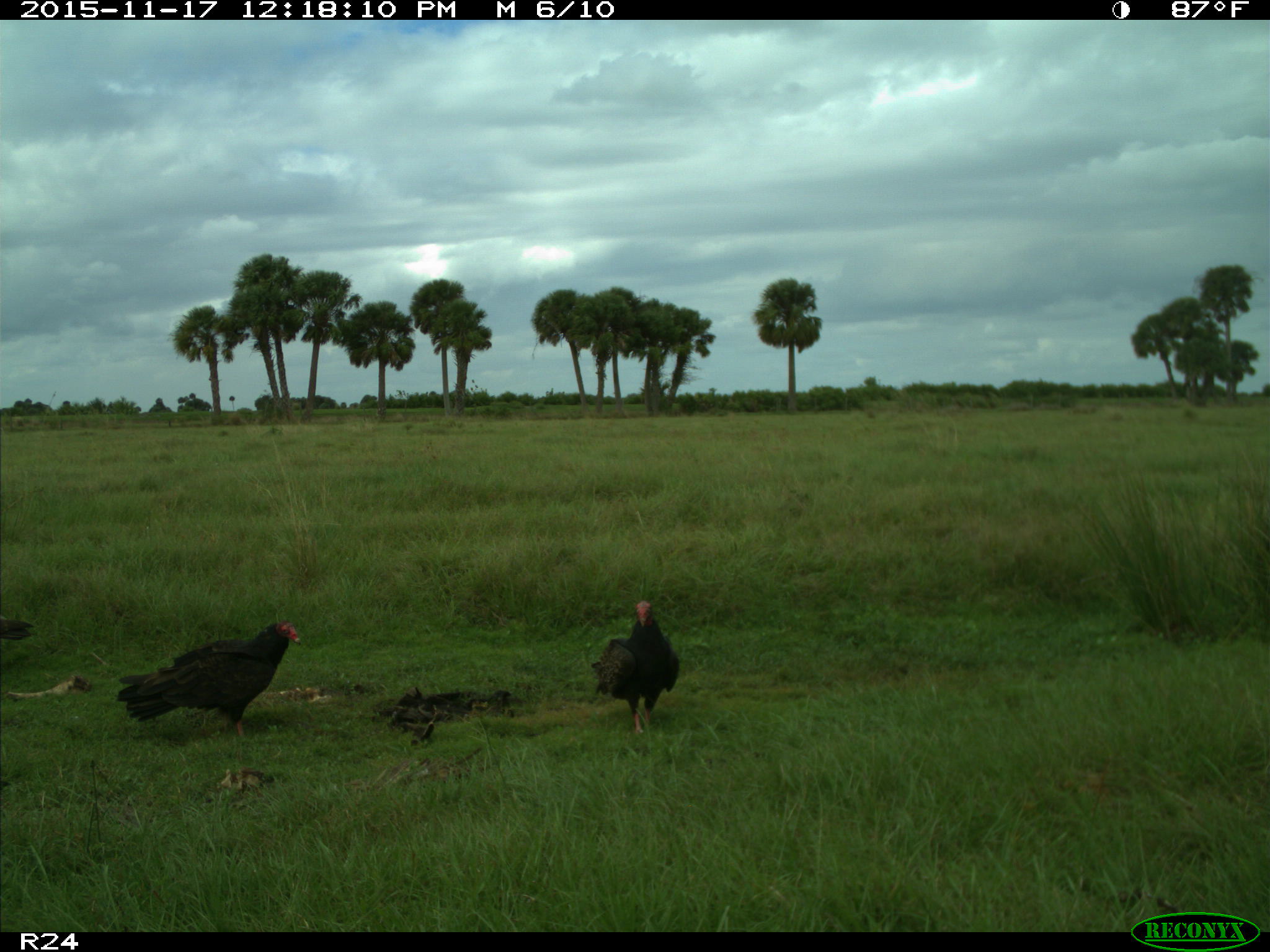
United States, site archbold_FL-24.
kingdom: Animalia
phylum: Chordata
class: Aves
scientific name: Aves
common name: birds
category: unidentified bird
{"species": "unidentified bird (birds) (Aves)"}